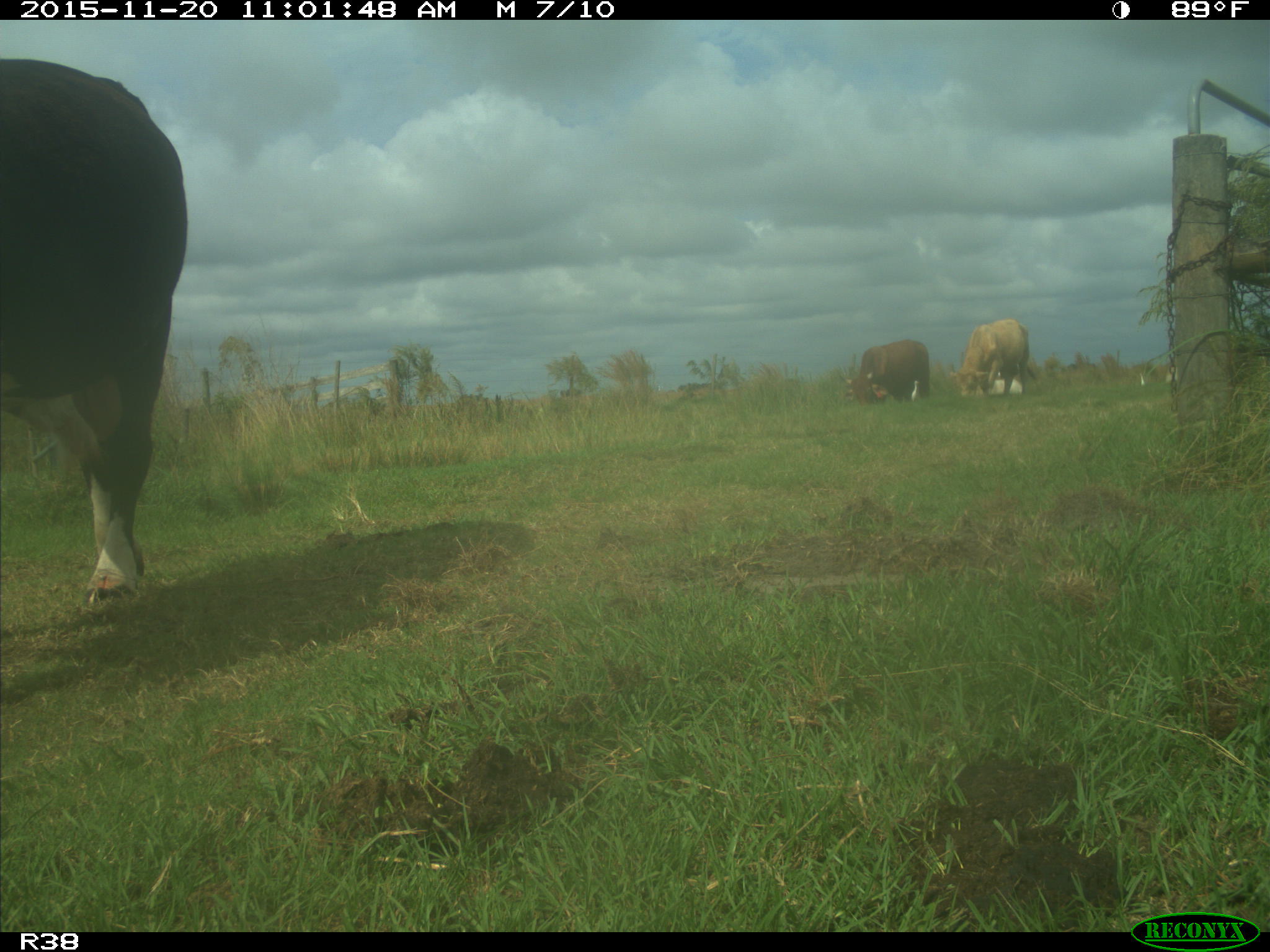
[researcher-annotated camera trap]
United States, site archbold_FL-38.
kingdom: Animalia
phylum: Chordata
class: Mammalia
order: Artiodactyla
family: Bovidae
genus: Bos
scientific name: Bos taurus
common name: domestic cow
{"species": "Bos taurus (domestic cow)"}